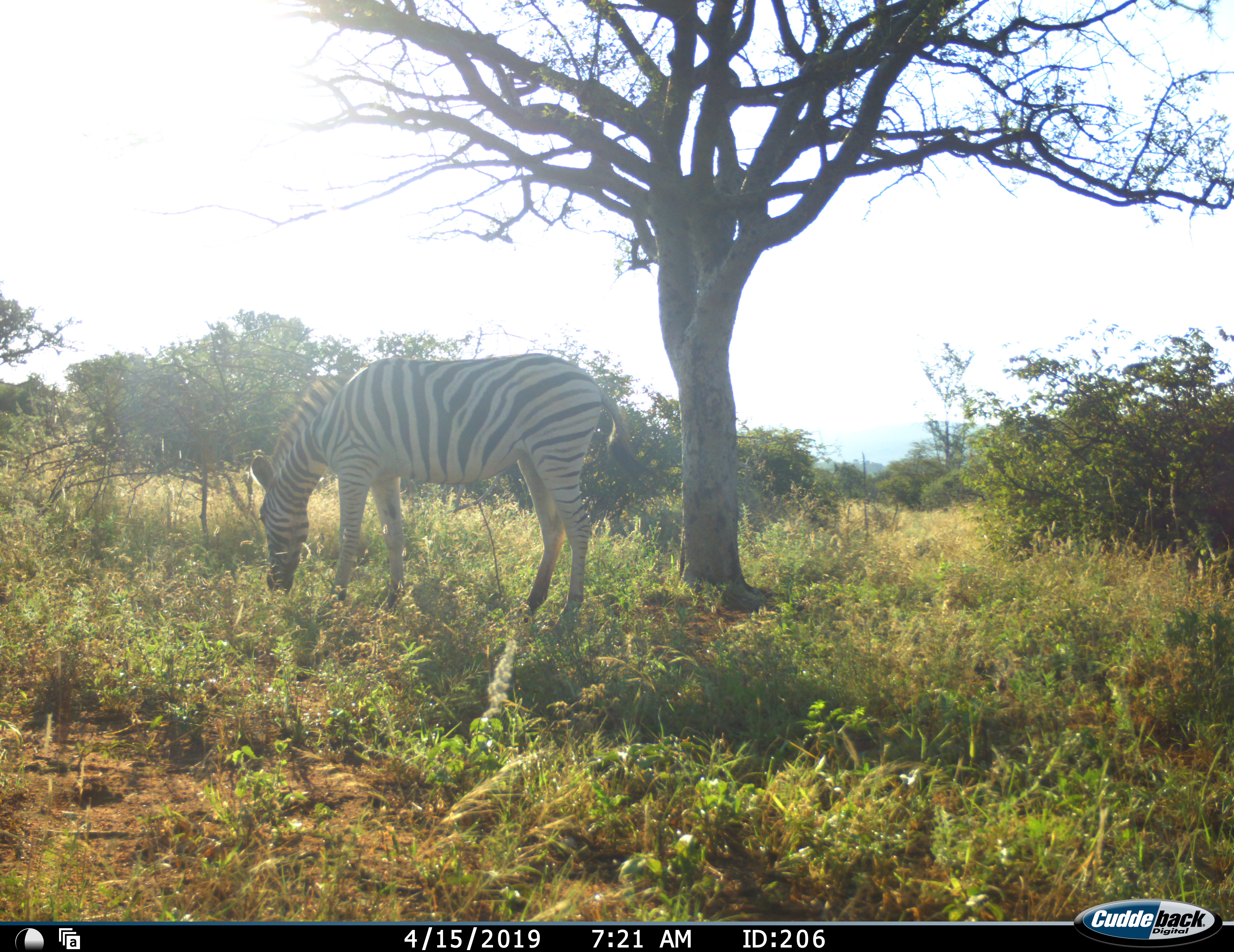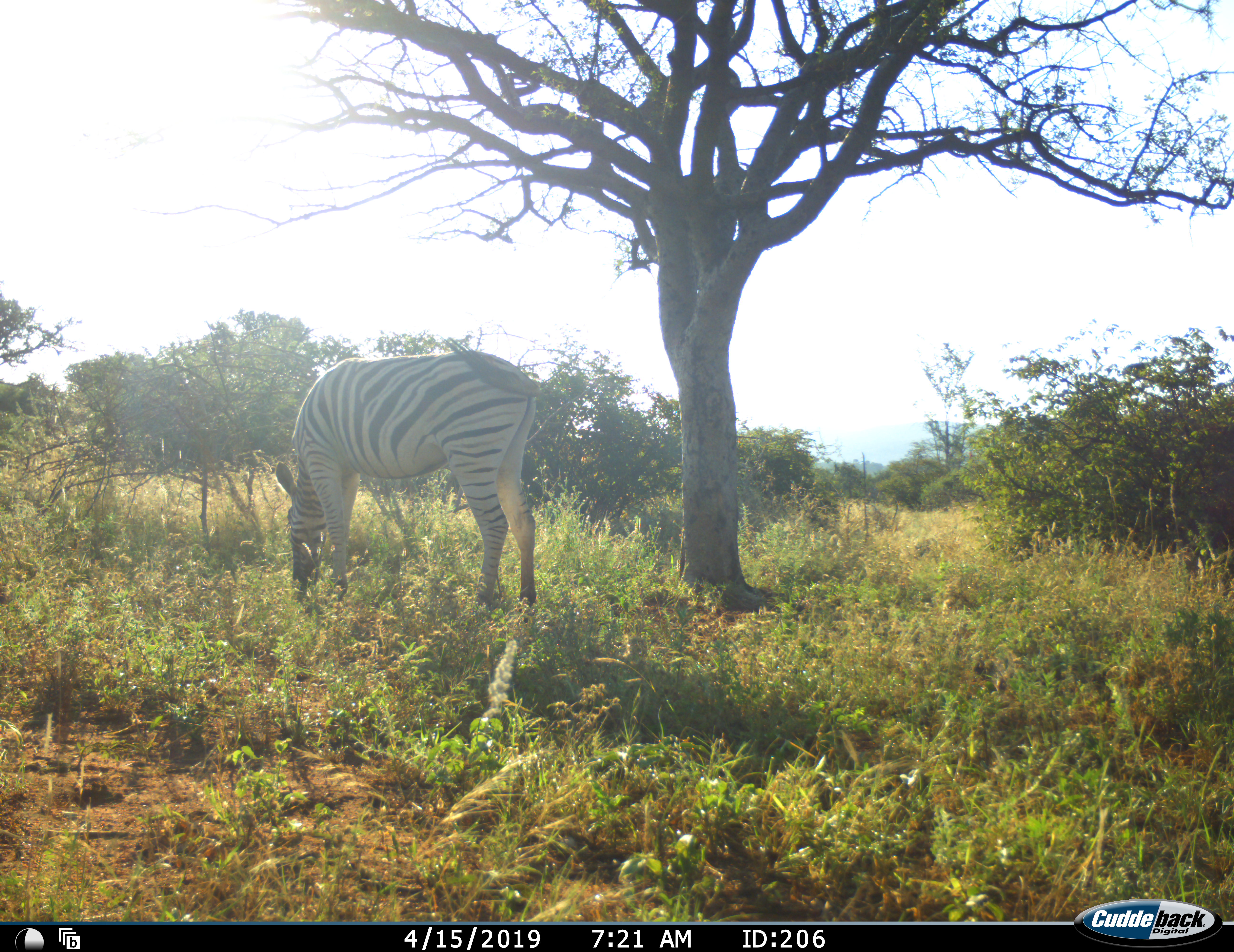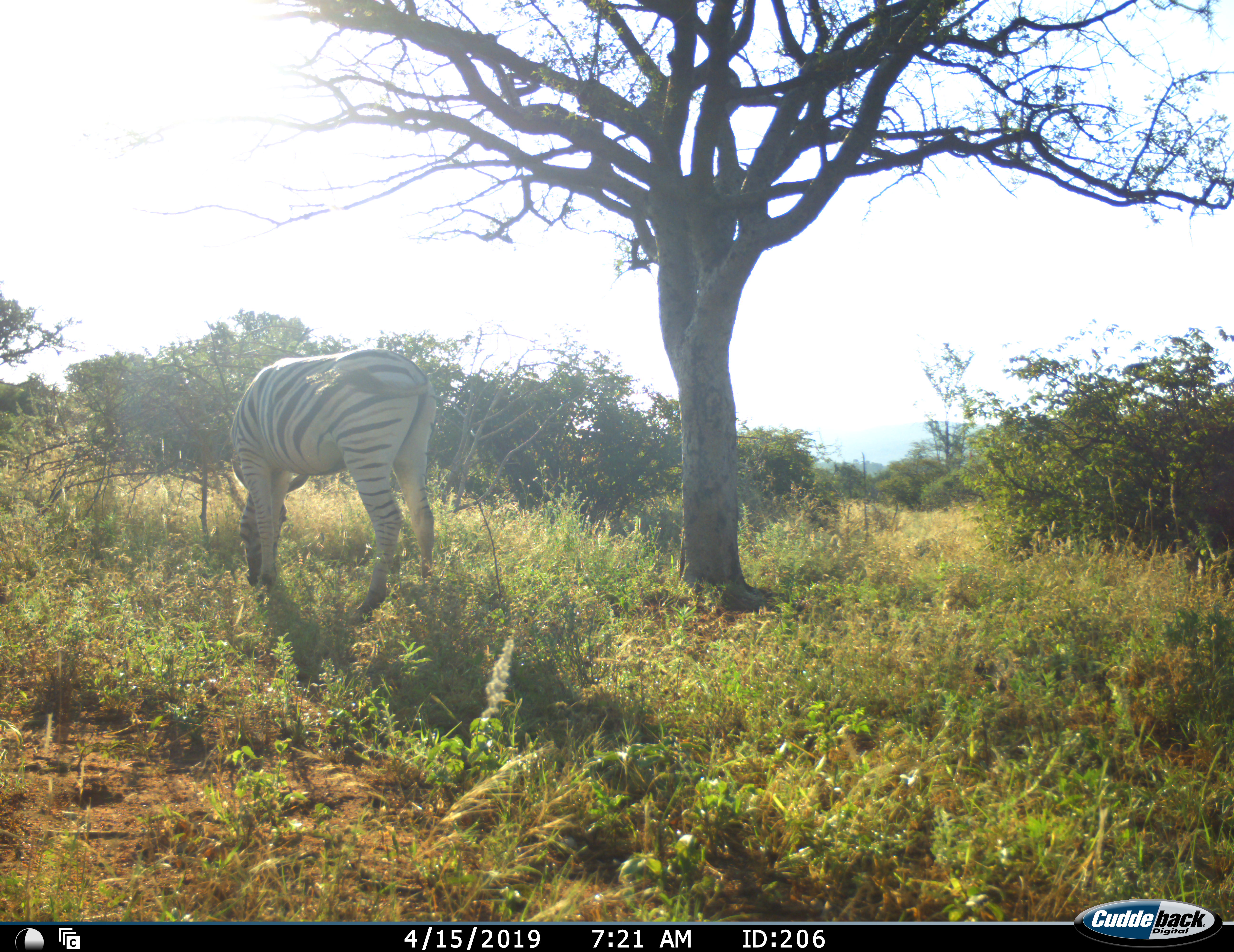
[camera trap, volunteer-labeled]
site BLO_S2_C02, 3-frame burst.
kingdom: Animalia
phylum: Chordata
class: Mammalia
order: Perissodactyla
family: Equidae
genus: Equus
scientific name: Equus quagga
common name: plains zebra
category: zebraplains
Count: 1.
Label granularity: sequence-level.